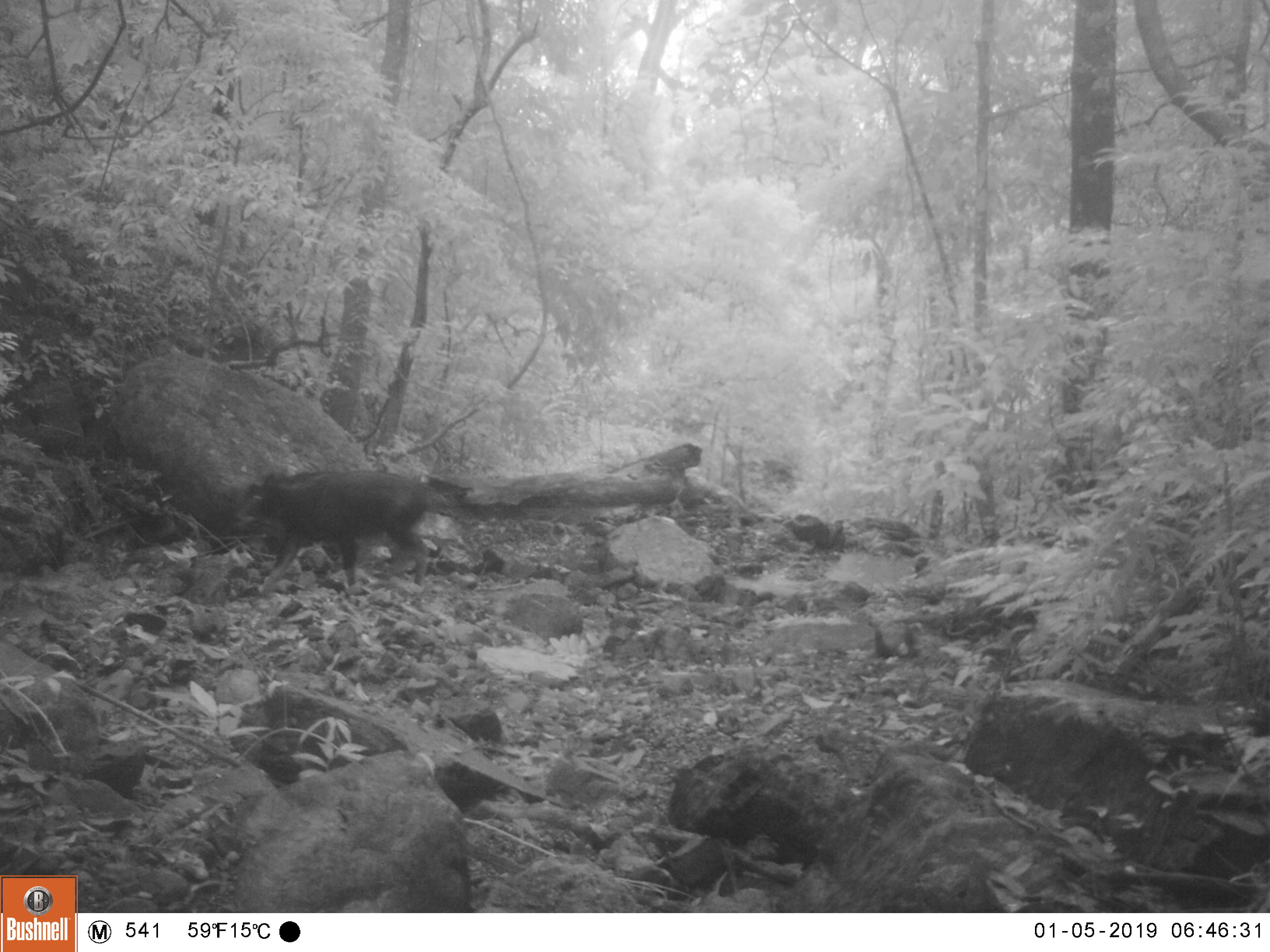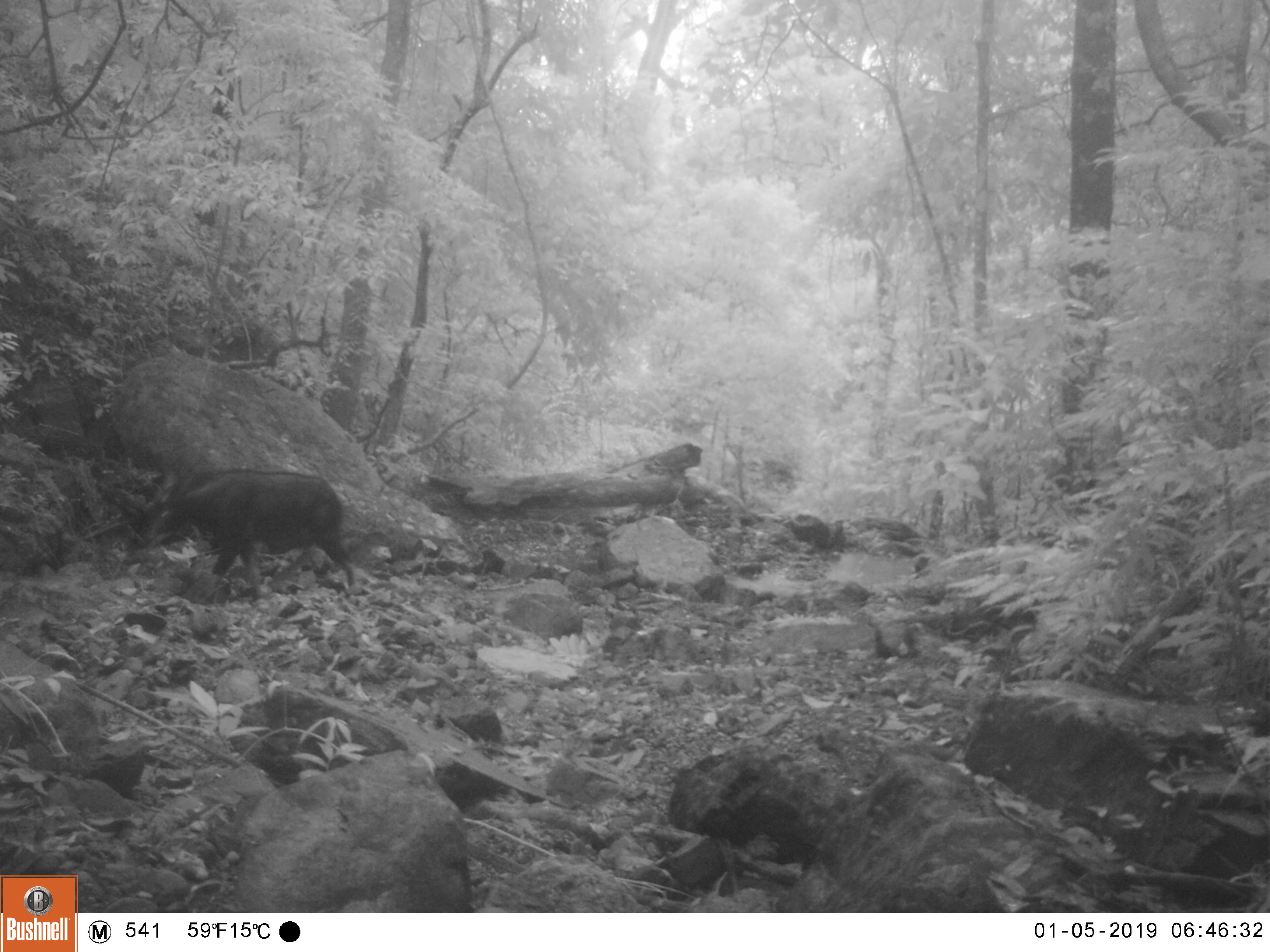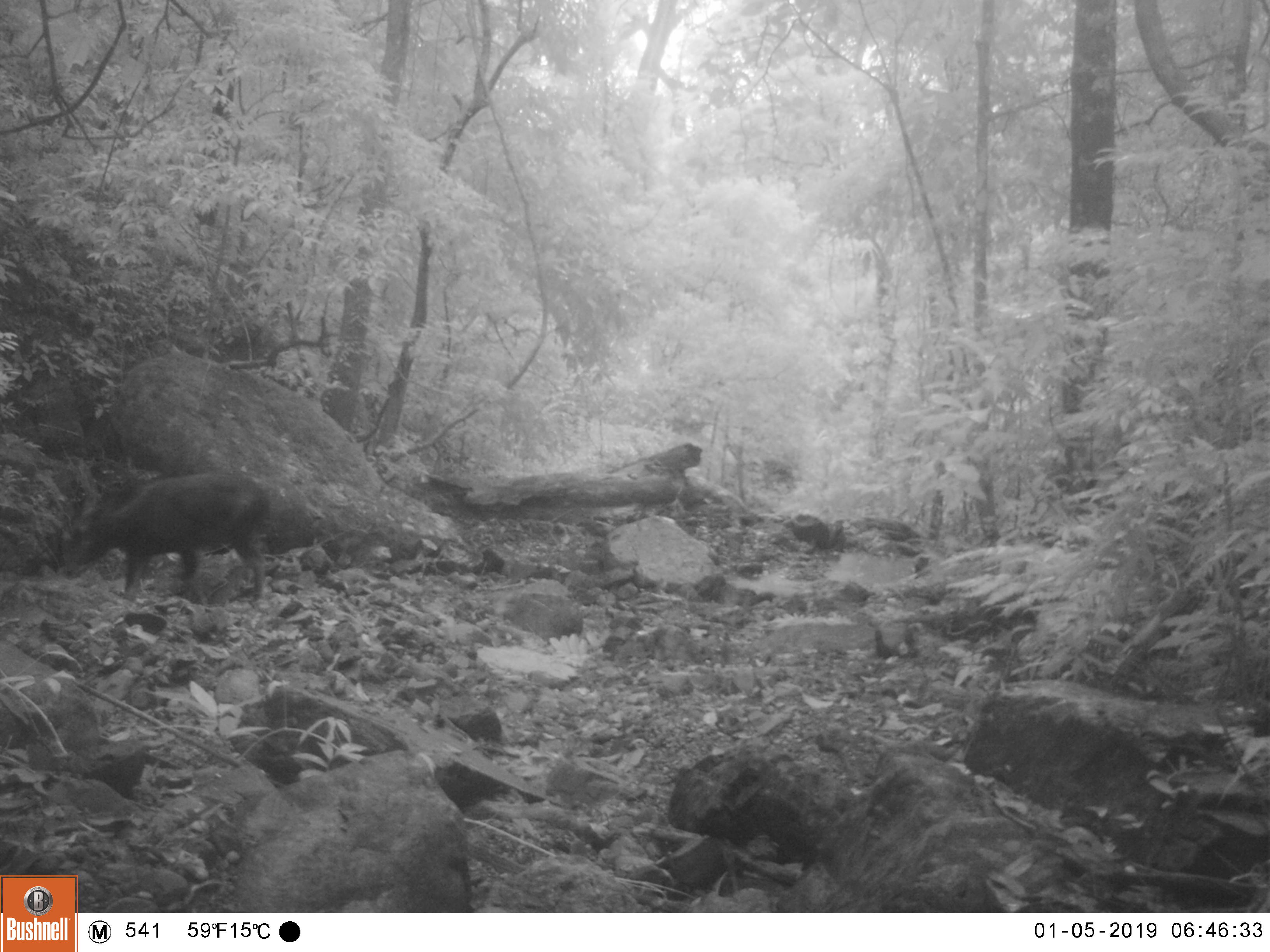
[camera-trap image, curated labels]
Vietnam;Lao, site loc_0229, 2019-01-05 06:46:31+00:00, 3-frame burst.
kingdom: Animalia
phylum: Chordata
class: Mammalia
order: Artiodactyla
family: Bovidae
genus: Capricornis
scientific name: Capricornis sumatraensis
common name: chinese serow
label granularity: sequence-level